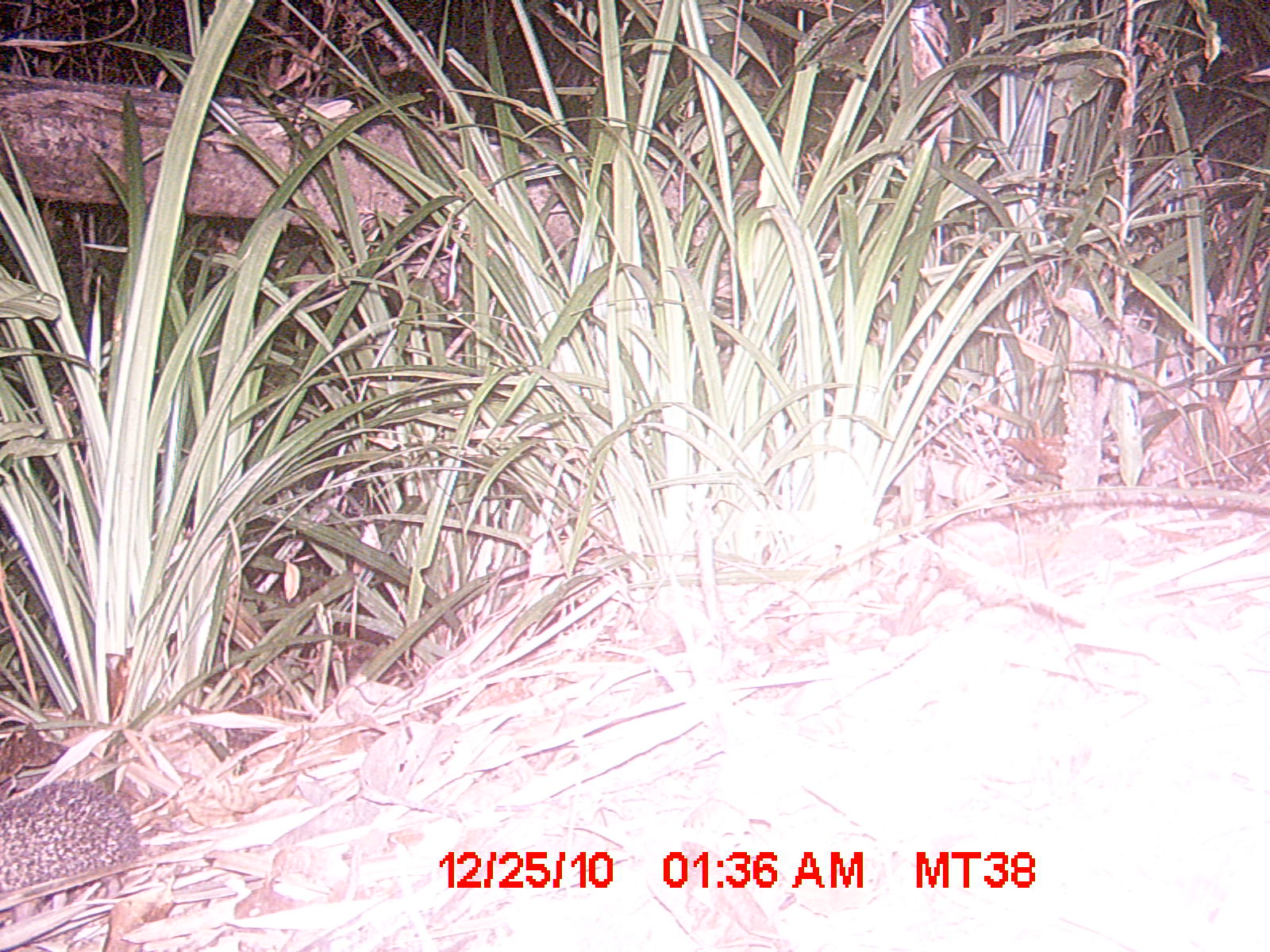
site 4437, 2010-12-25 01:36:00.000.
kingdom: Animalia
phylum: Chordata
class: Mammalia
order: Afrosoricida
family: Tenrecidae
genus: Setifer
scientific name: Setifer setosus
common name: greater hedgehog tenrec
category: setifer sp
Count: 1.